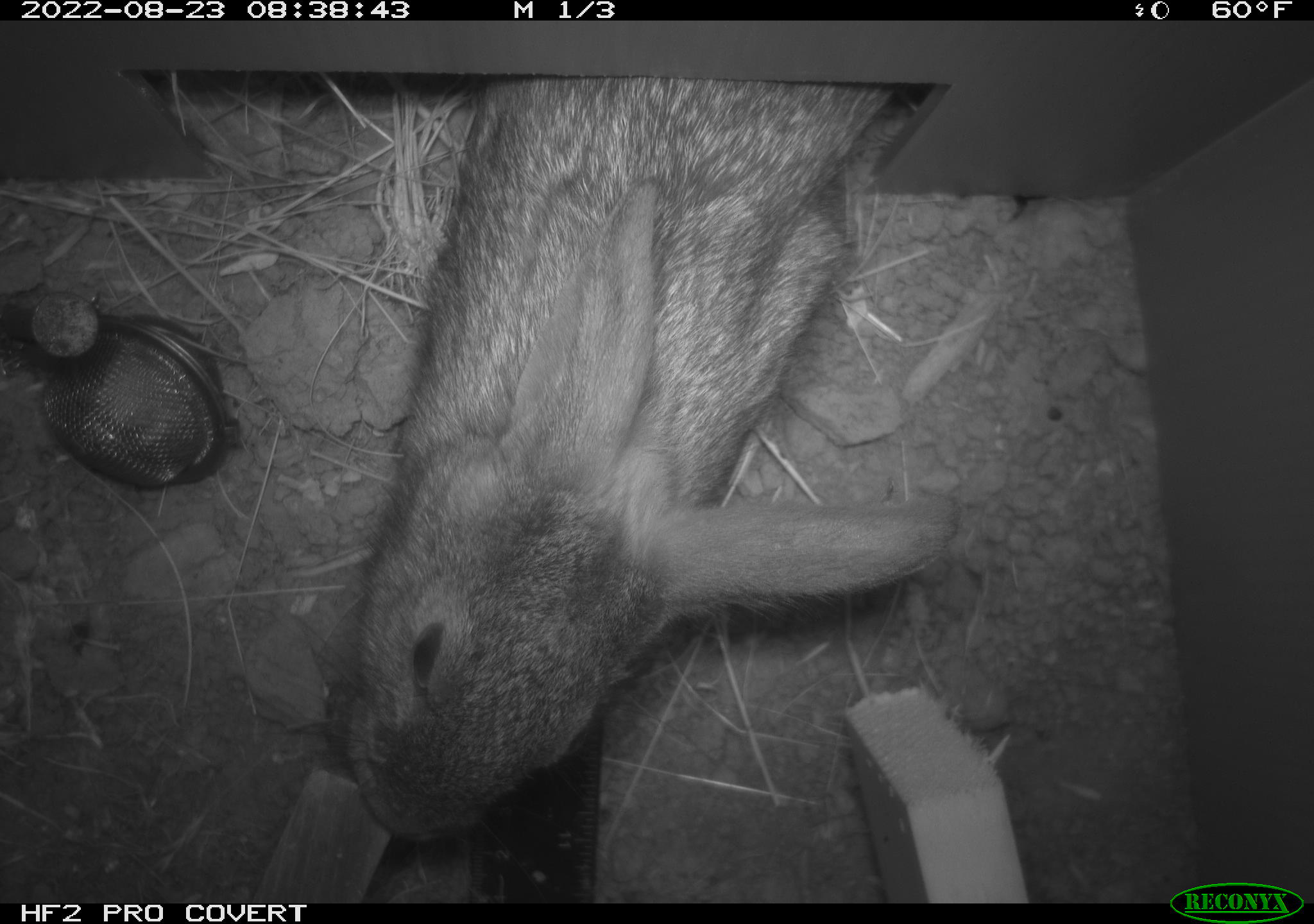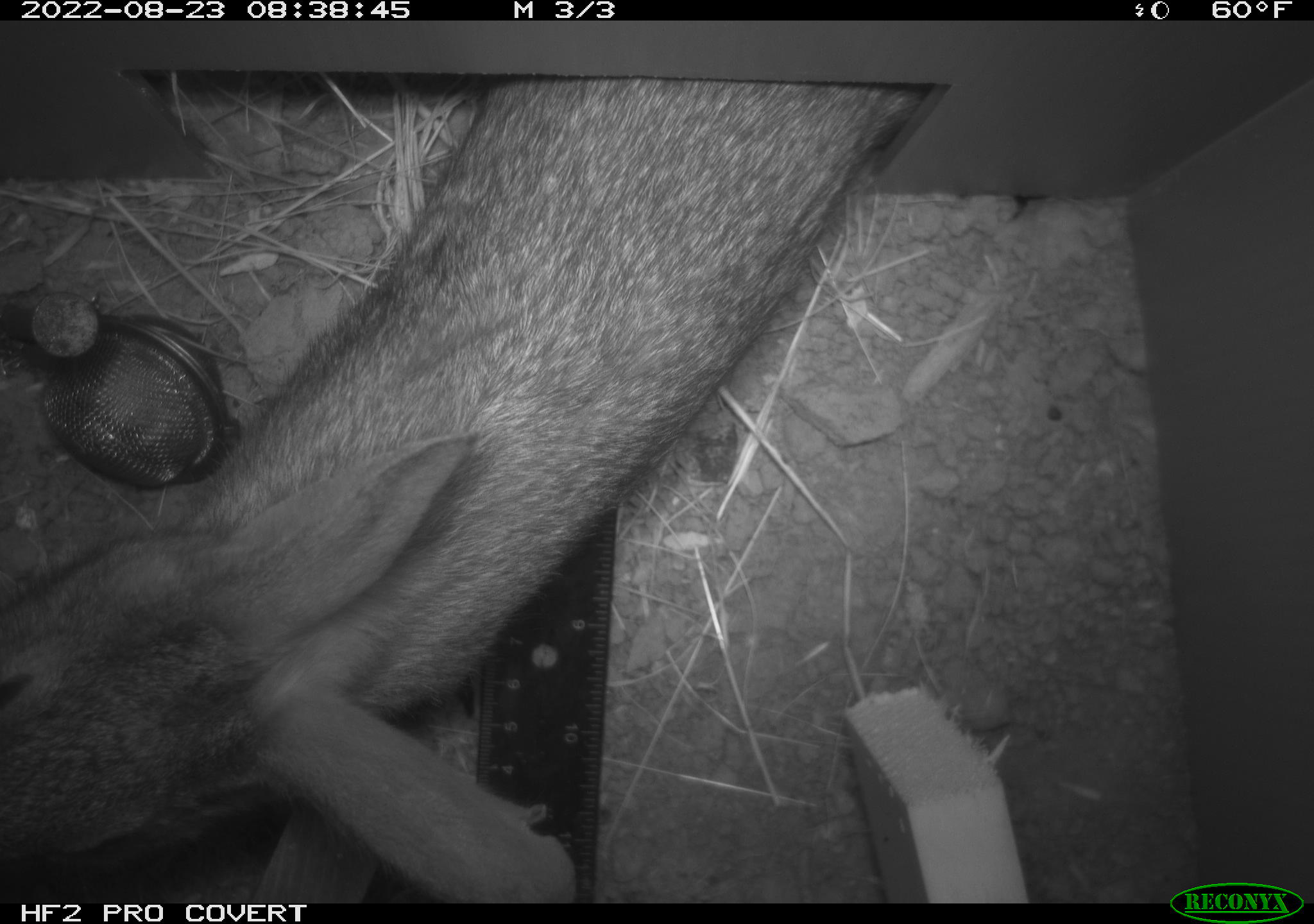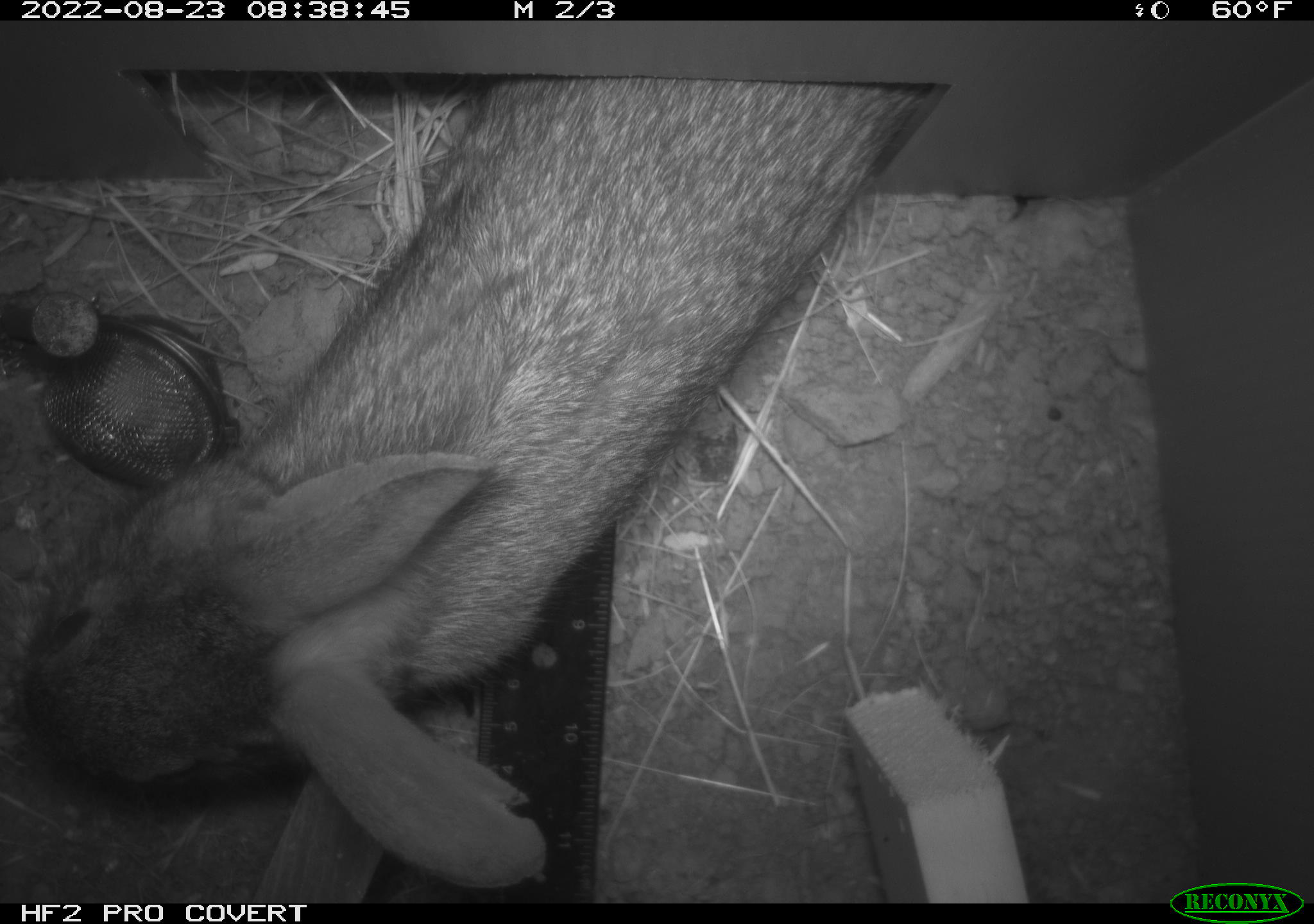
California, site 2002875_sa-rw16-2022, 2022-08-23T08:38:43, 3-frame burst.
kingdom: Animalia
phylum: Chordata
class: Mammalia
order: Lagomorpha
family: Leporidae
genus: Sylvilagus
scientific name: Sylvilagus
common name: cottontail rabbits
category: sylvilagus species